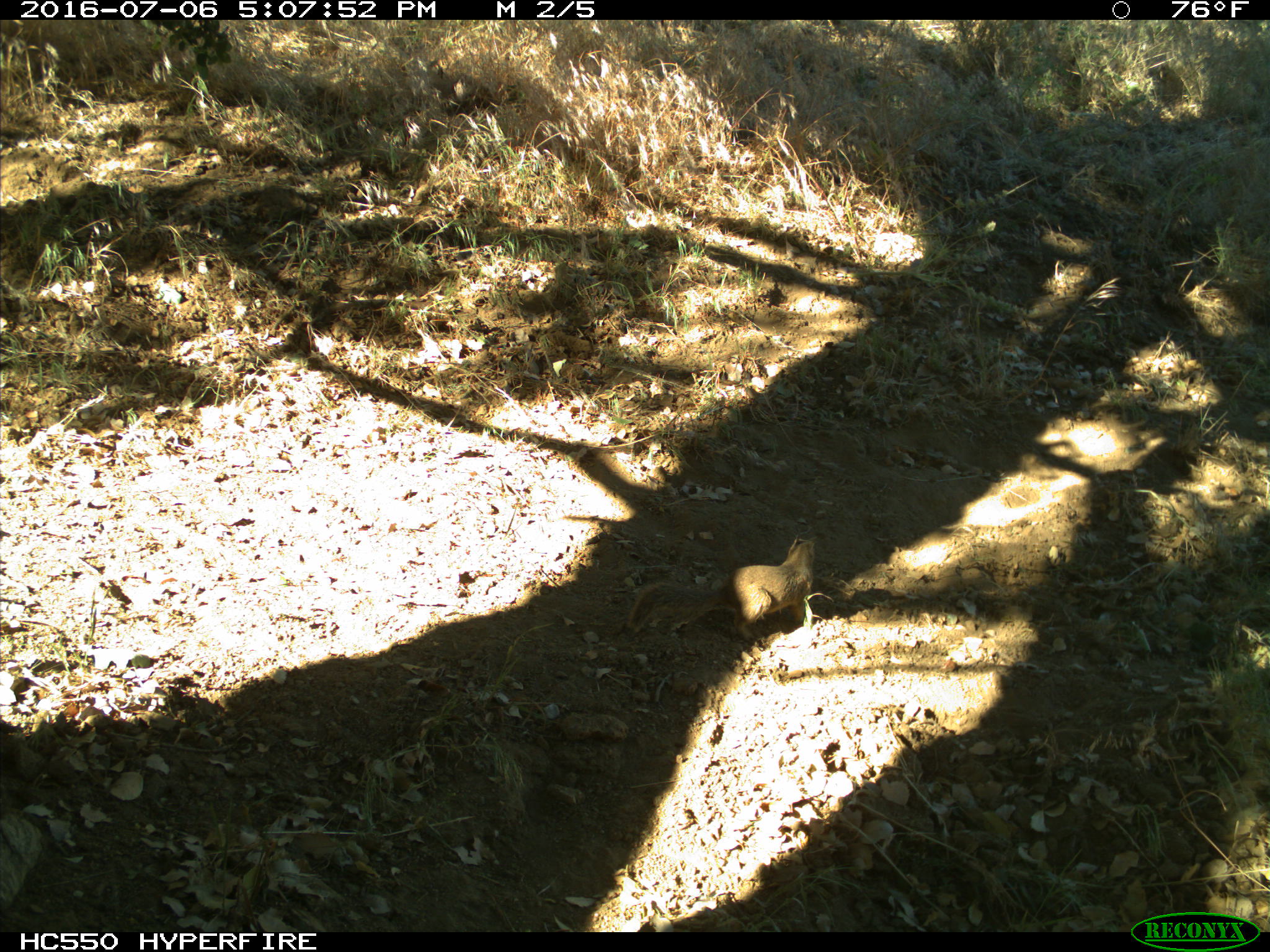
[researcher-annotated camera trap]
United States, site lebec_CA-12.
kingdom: Animalia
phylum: Chordata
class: Mammalia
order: Rodentia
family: Sciuridae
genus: Otospermophilus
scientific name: Otospermophilus beecheyi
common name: california ground squirrel